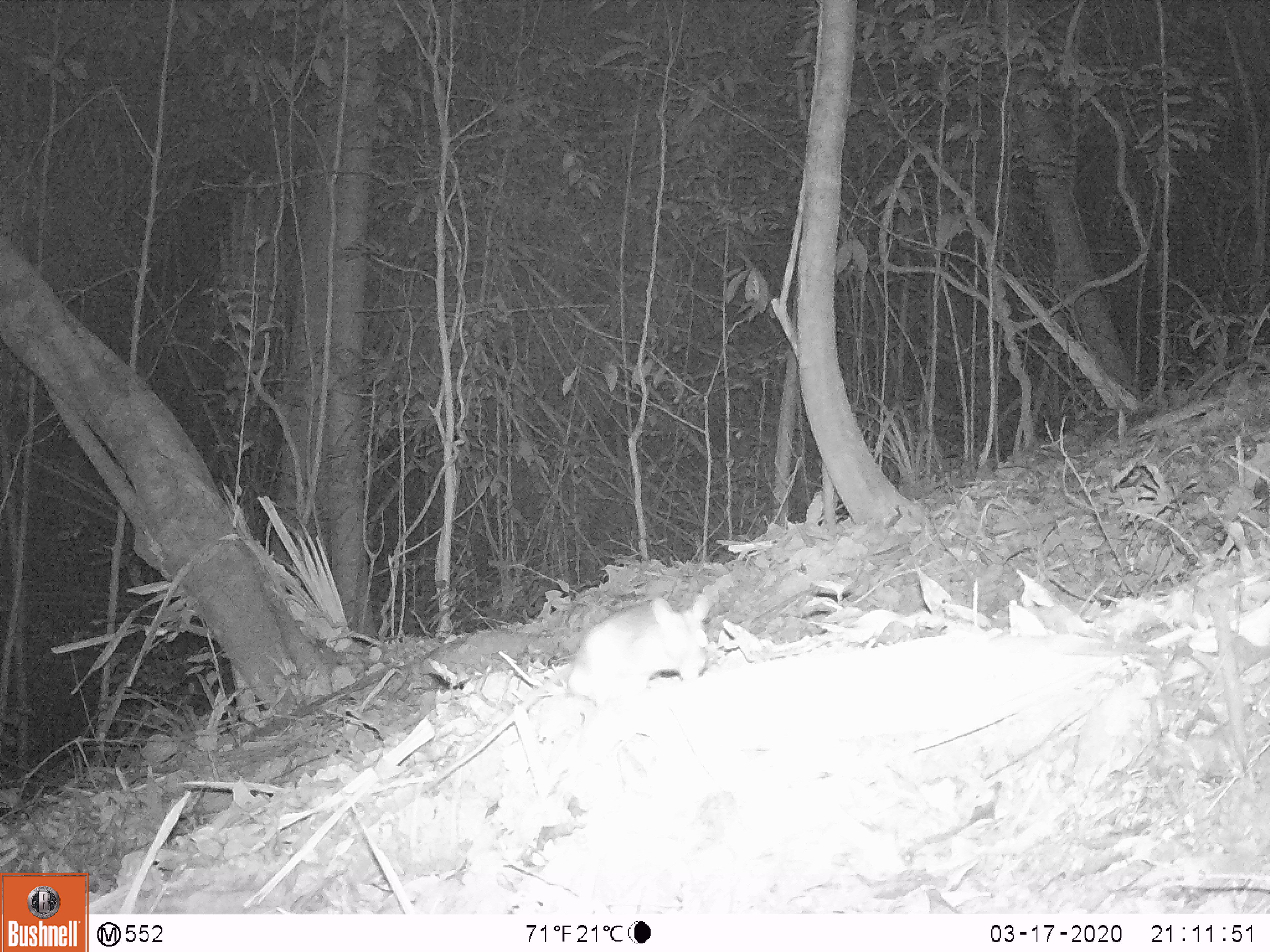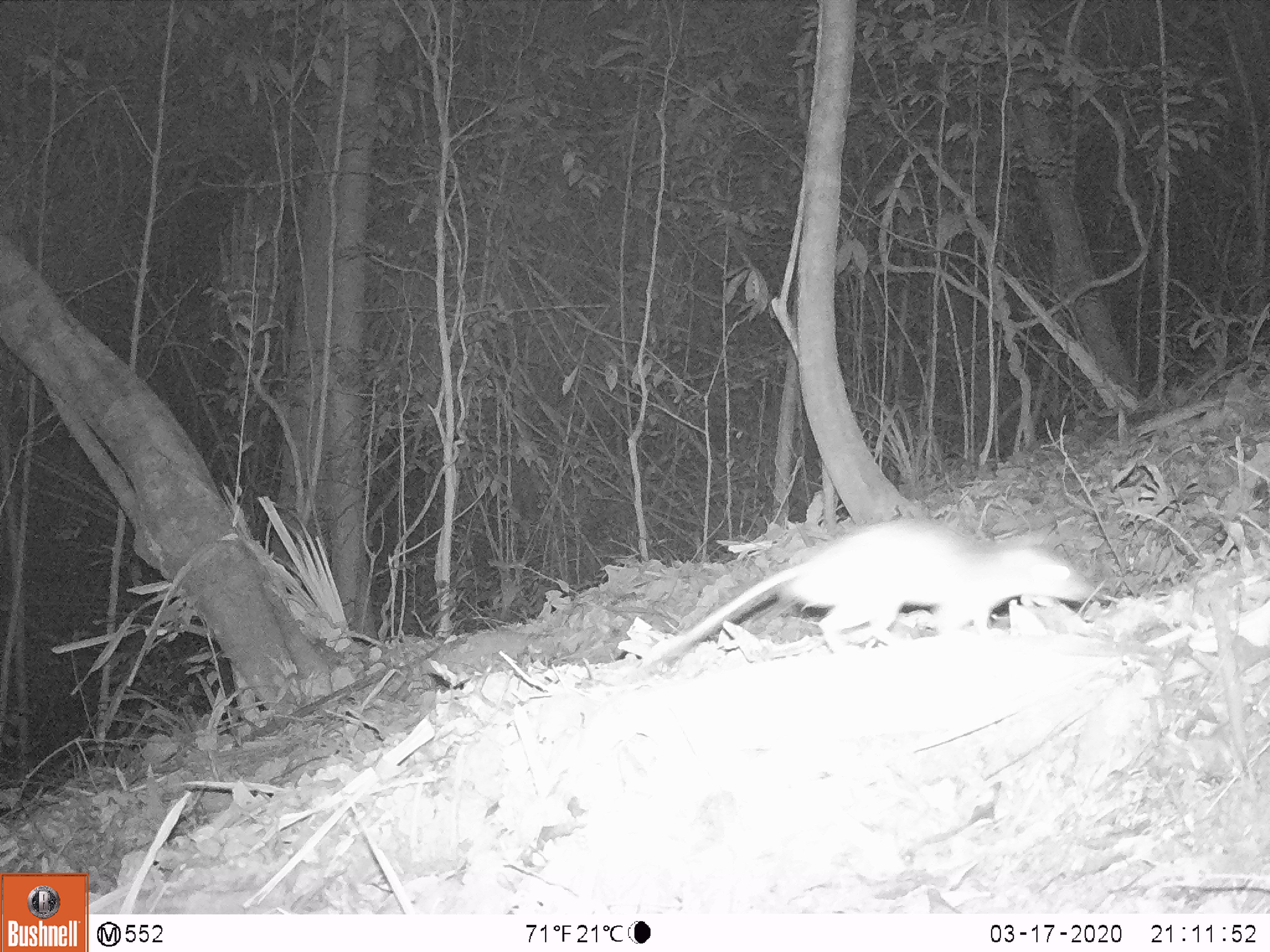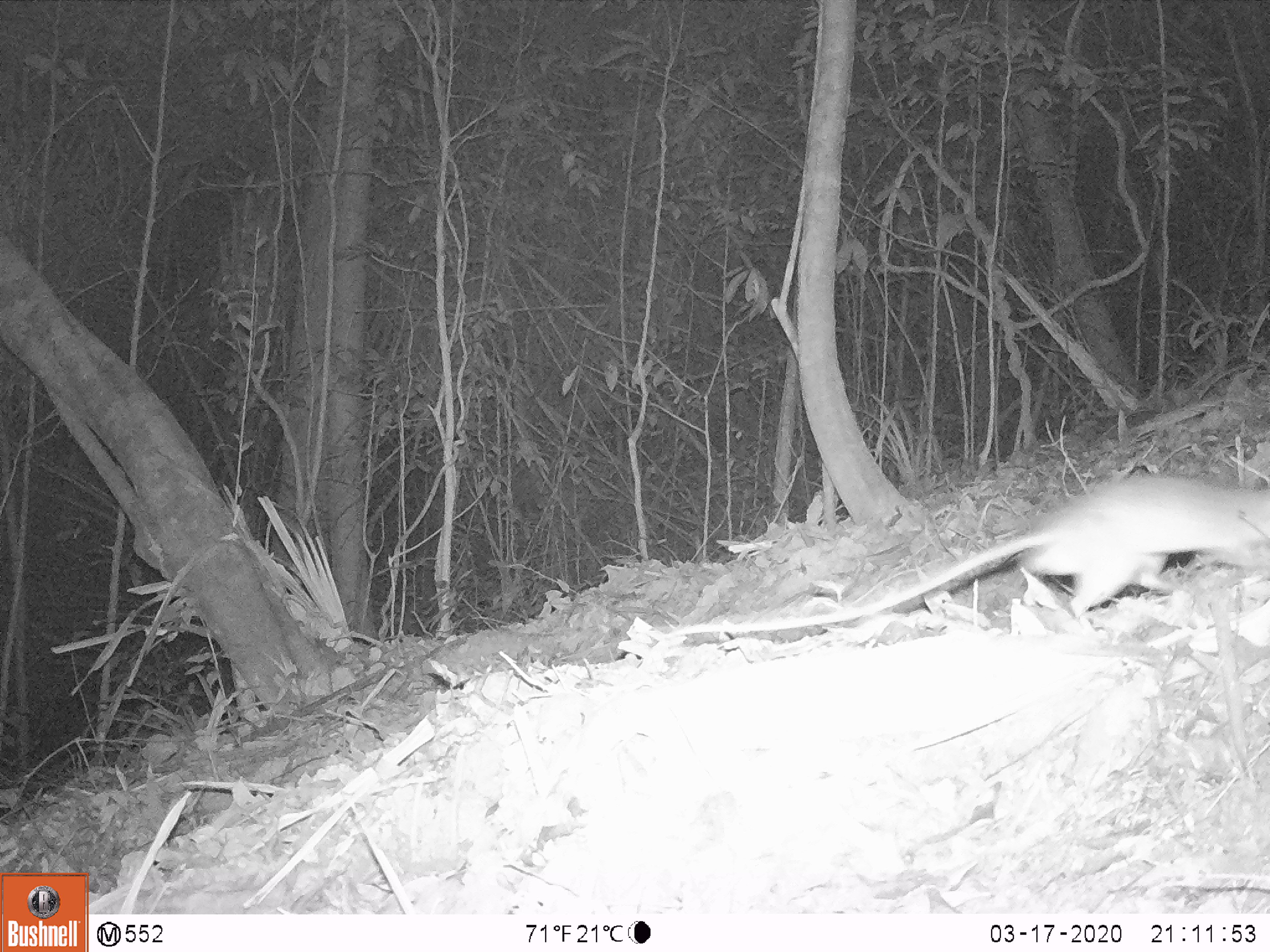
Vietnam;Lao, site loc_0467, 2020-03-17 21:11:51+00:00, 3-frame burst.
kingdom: Animalia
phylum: Chordata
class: Mammalia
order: Rodentia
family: Muridae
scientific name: Muridae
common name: old-world mice and rats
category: unidentified murid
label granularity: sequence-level